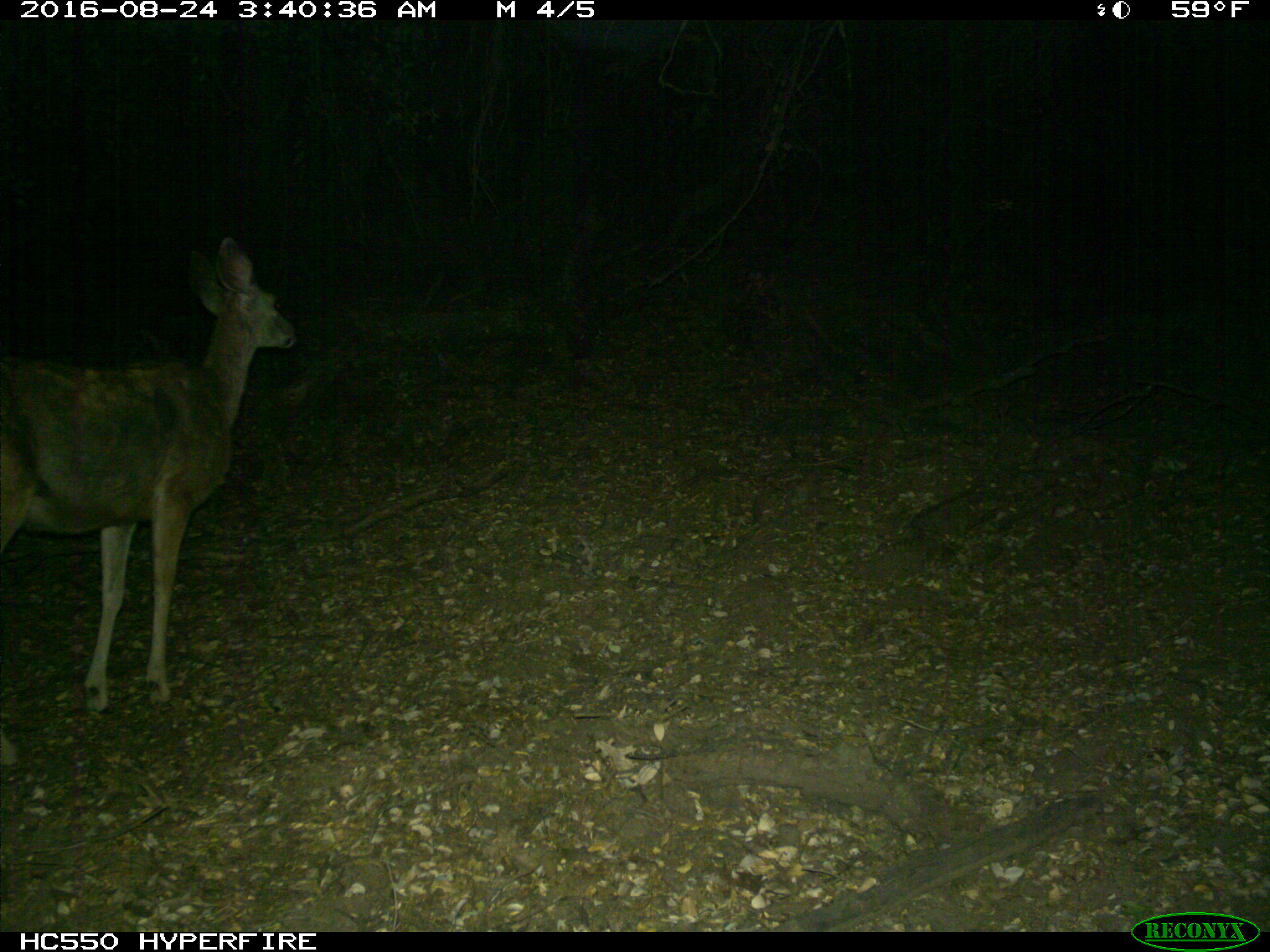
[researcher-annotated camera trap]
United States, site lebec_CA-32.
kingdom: Animalia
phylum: Chordata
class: Mammalia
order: Artiodactyla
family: Cervidae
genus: Odocoileus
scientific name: Odocoileus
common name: deer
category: unidentified deer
Unidentified deer (deer) (Odocoileus).